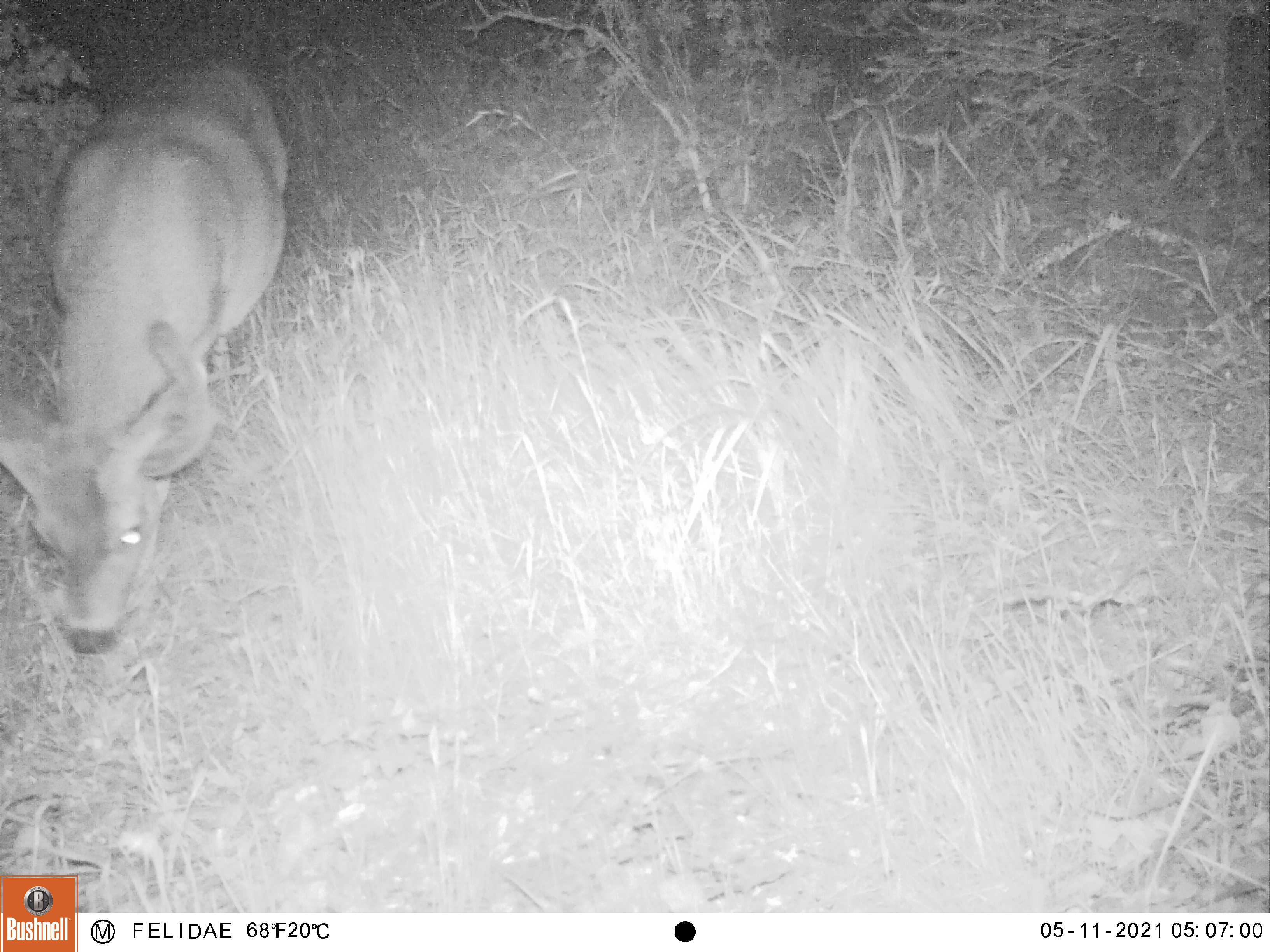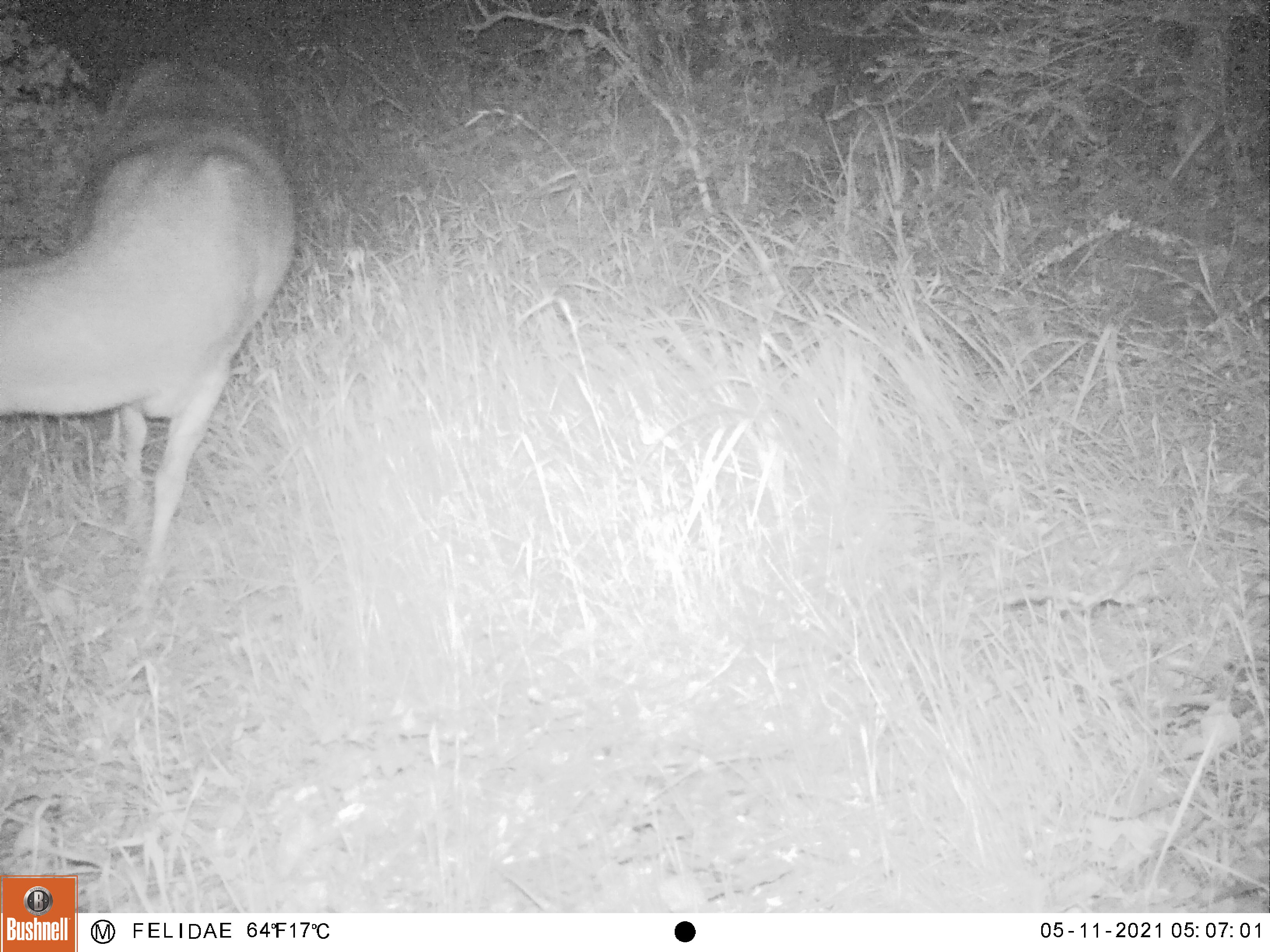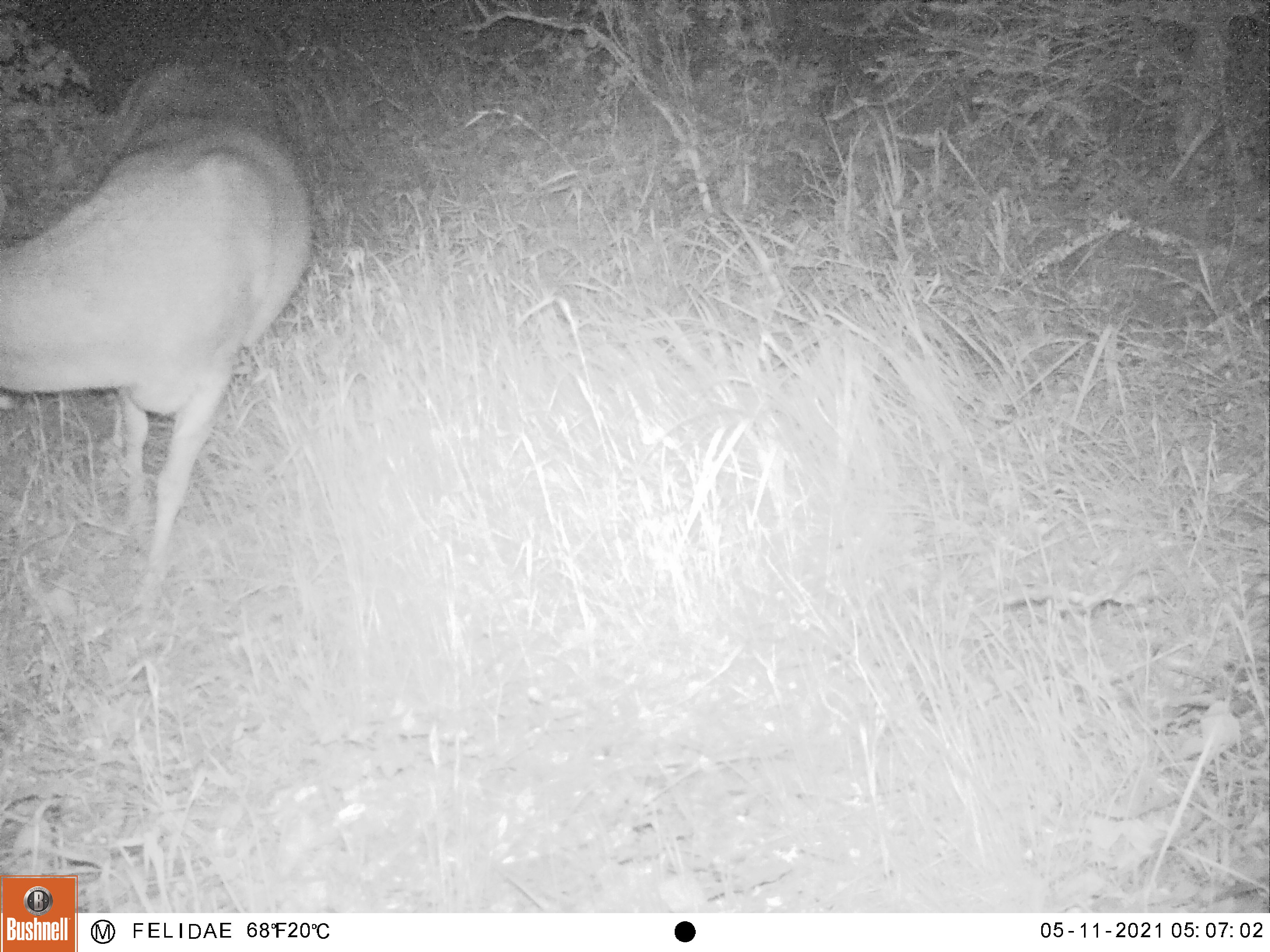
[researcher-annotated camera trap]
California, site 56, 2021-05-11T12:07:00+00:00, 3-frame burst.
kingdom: Animalia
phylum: Chordata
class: Mammalia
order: Artiodactyla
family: Cervidae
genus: Odocoileus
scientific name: Odocoileus hemionus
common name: mule deer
Mule deer (Odocoileus hemionus).